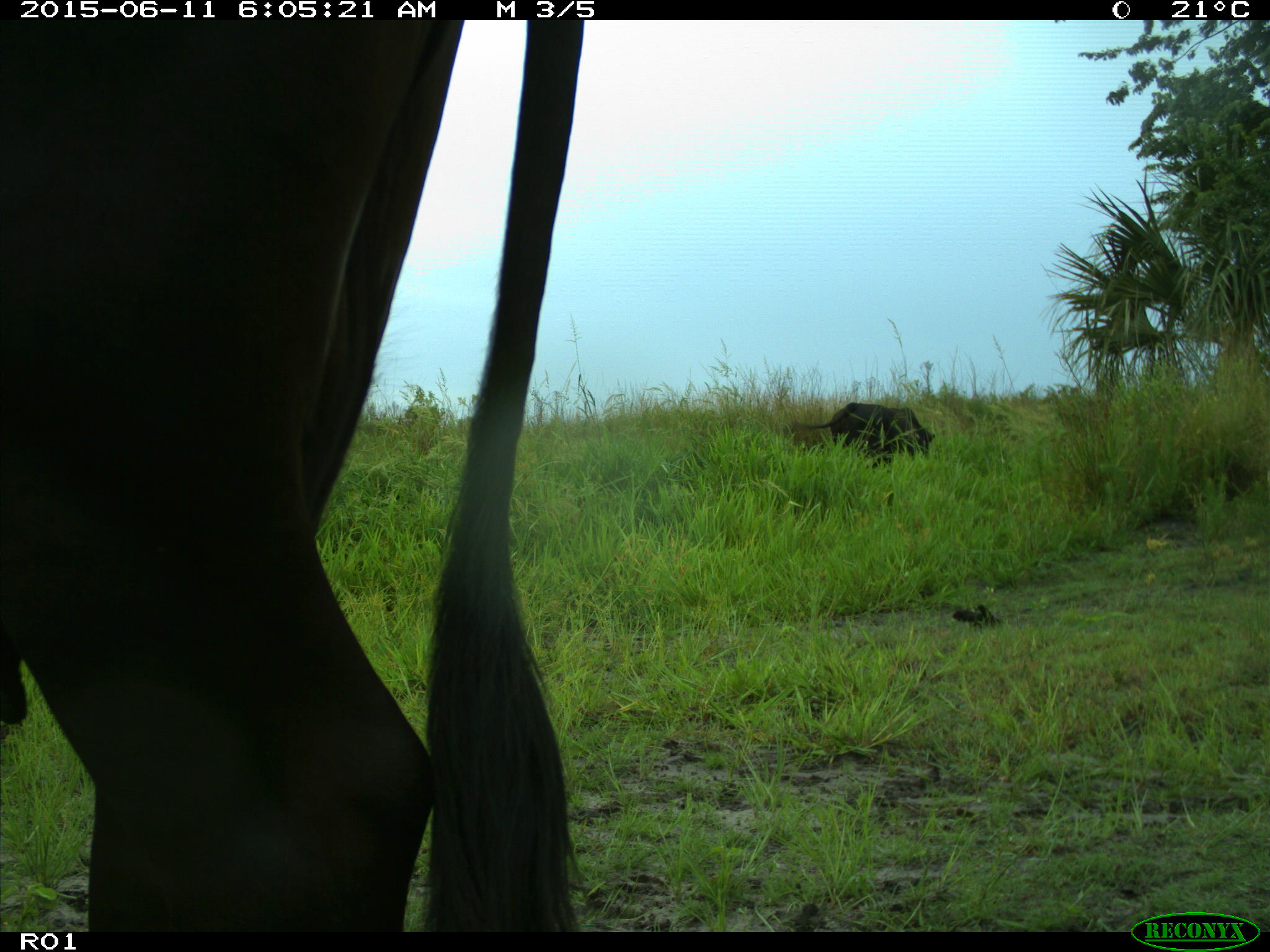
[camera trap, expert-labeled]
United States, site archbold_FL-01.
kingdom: Animalia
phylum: Chordata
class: Mammalia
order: Artiodactyla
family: Bovidae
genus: Bos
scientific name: Bos taurus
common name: domestic cow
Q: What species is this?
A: Bos taurus (domestic cow).